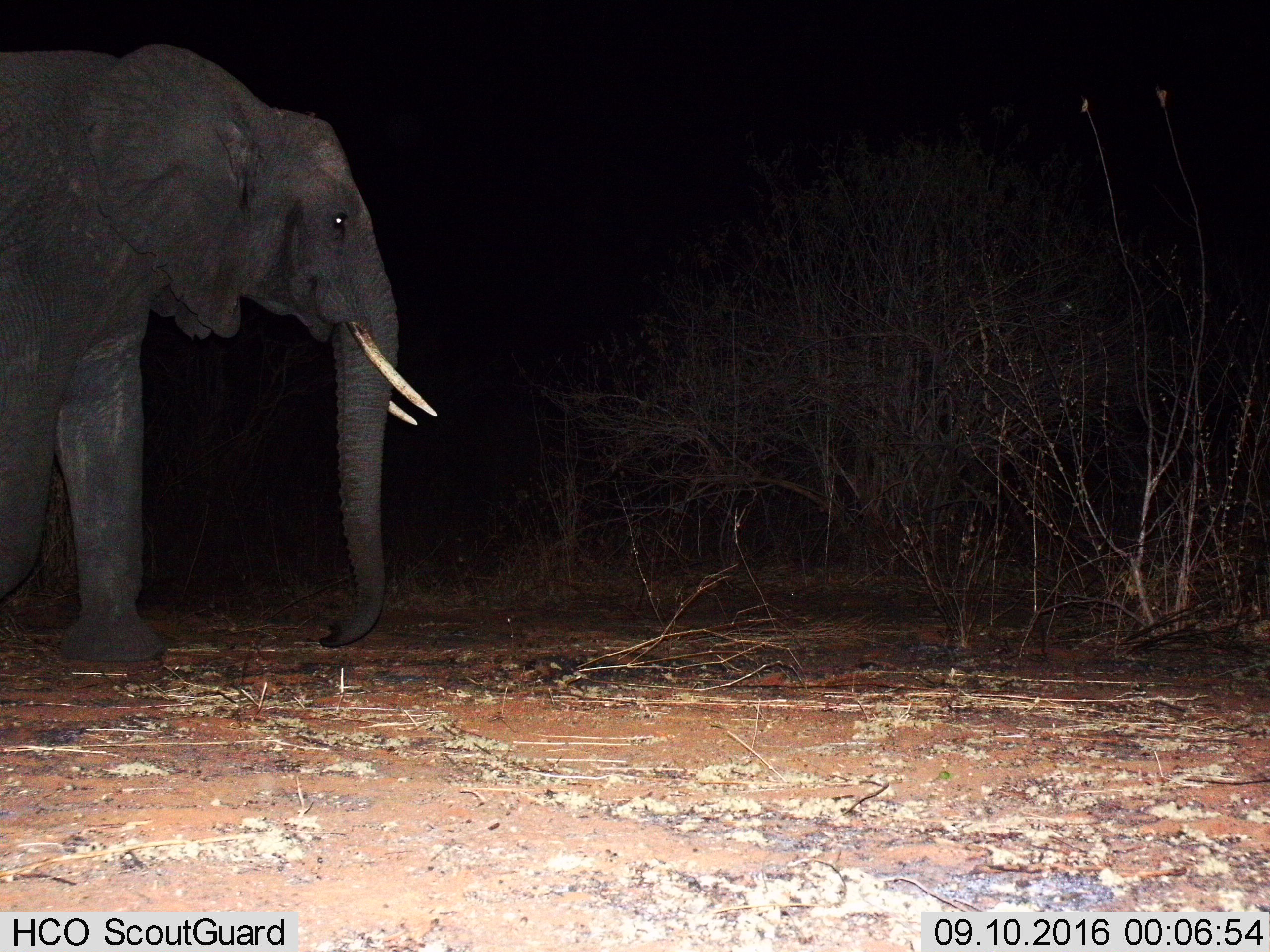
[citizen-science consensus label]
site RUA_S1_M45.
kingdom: Animalia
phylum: Chordata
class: Mammalia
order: Proboscidea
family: Elephantidae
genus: Loxodonta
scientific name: Loxodonta africana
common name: african bush elephant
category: elephant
Elephant (african bush elephant) (Loxodonta africana), count 1. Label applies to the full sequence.